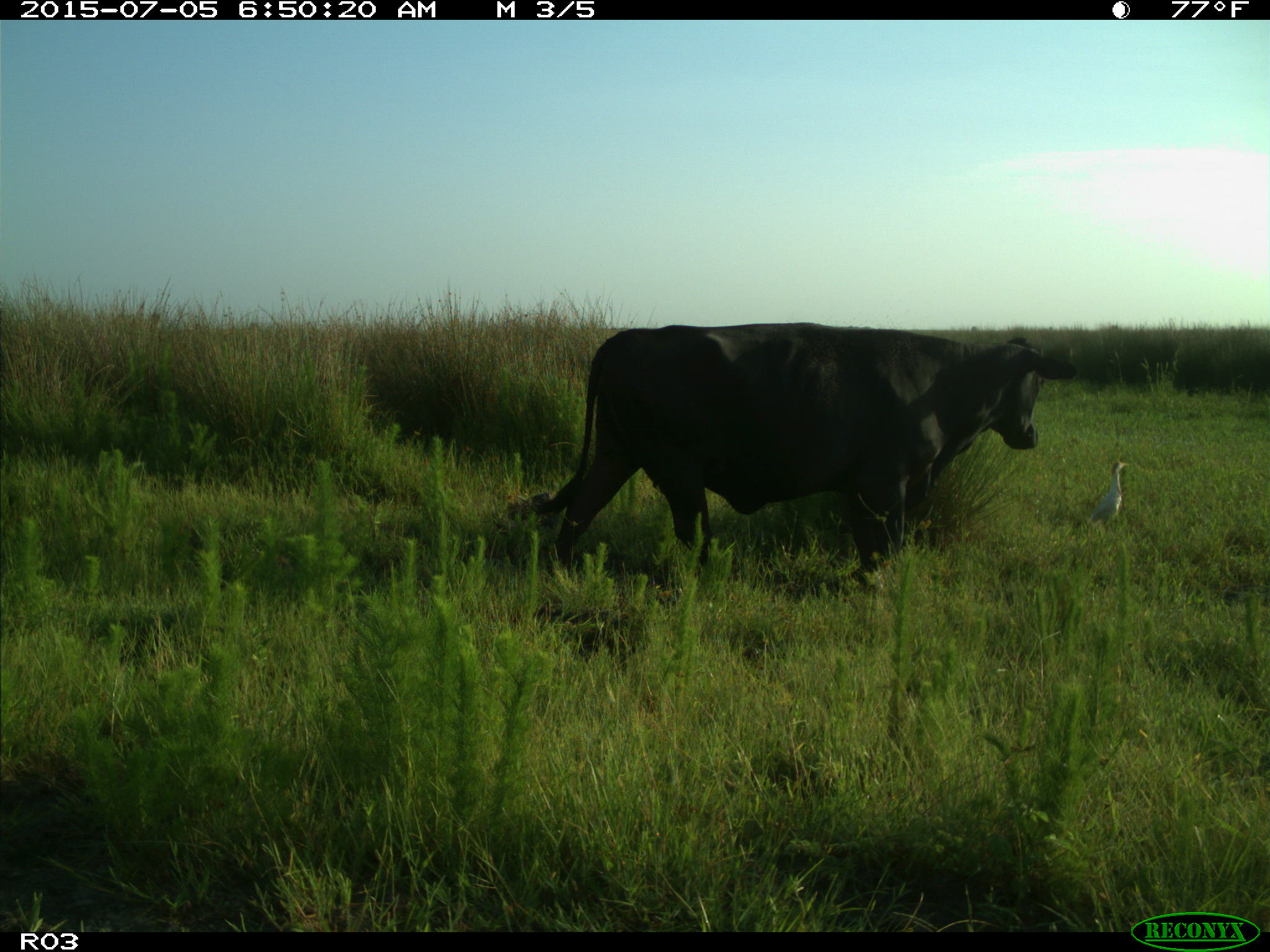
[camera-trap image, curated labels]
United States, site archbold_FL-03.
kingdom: Animalia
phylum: Chordata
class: Mammalia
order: Artiodactyla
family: Bovidae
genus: Bos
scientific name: Bos taurus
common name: domestic cow